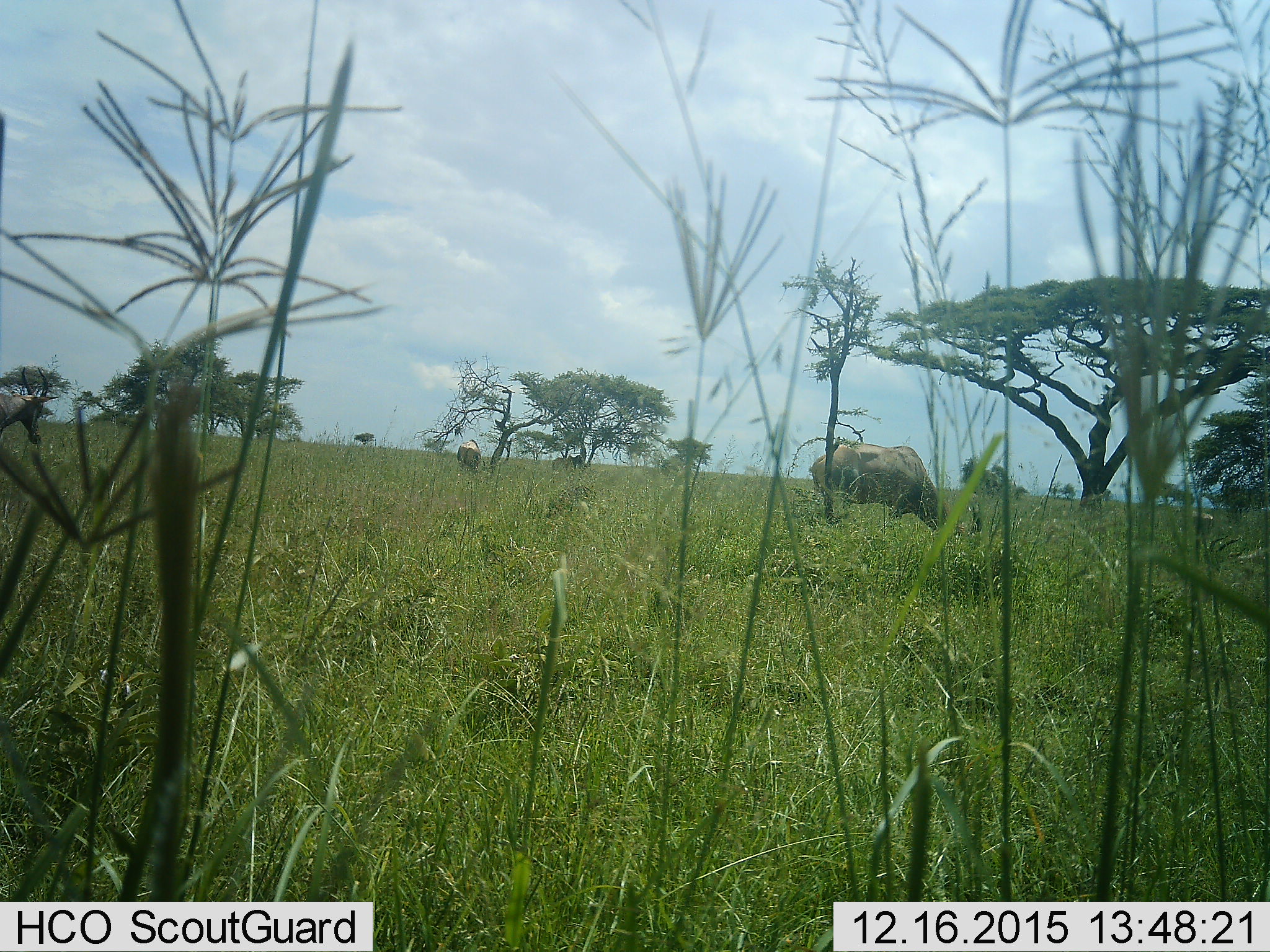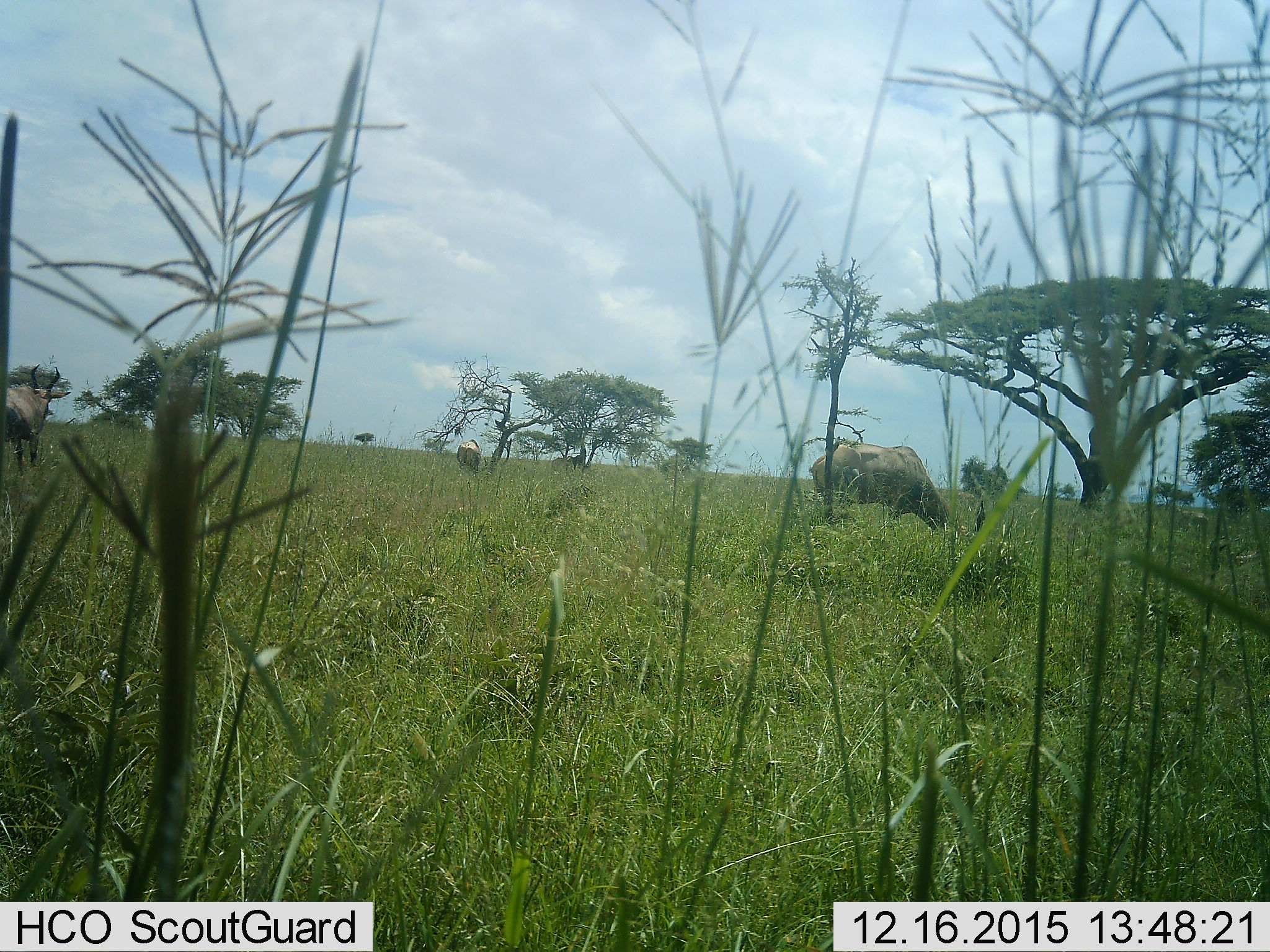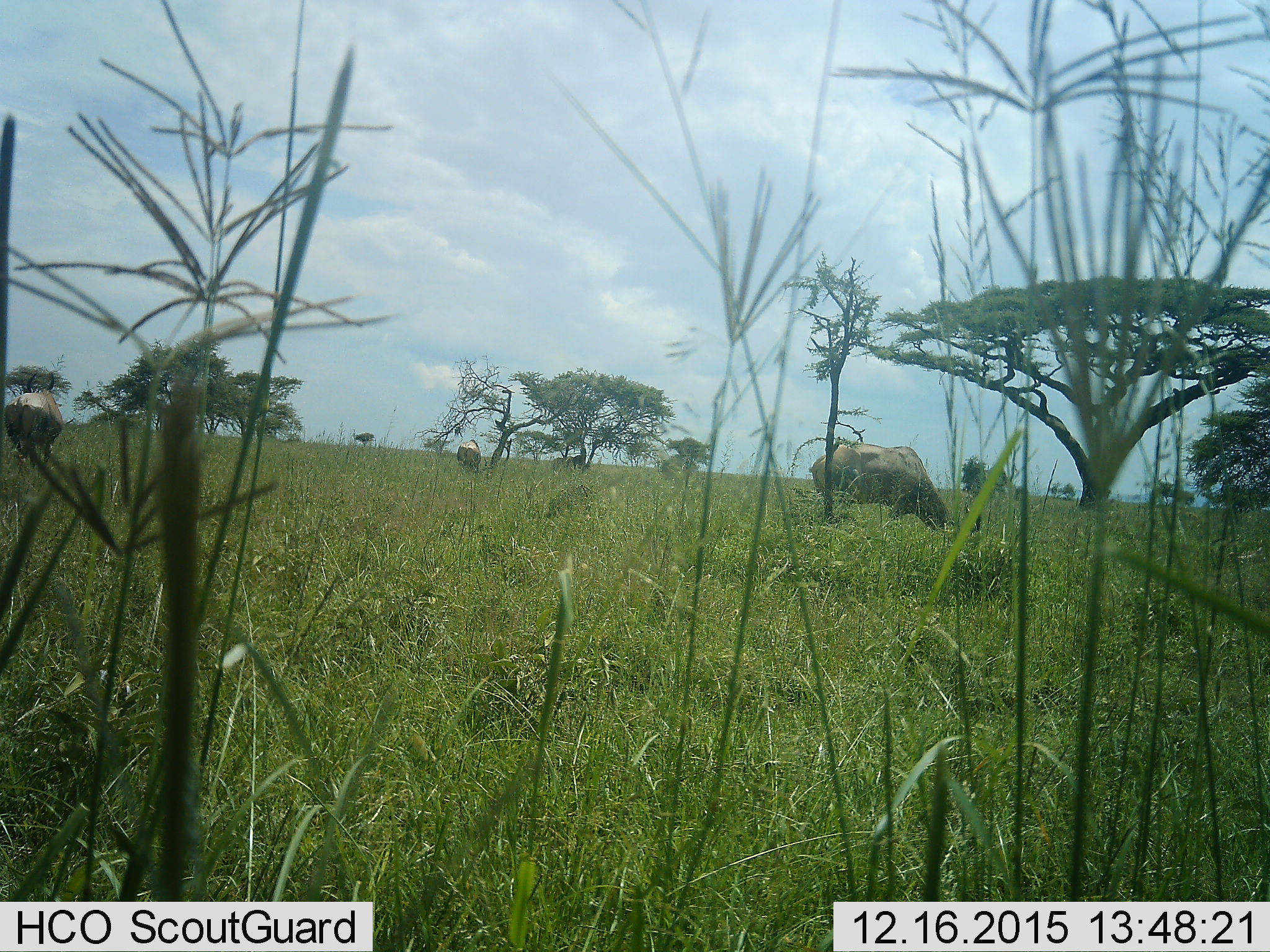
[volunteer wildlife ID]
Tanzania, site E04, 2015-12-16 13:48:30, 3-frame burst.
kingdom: Animalia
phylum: Chordata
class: Mammalia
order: Artiodactyla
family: Bovidae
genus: Damaliscus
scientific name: Damaliscus lunatus jimela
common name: topi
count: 4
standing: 62%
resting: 0%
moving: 62%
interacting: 0%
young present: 12%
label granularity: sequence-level